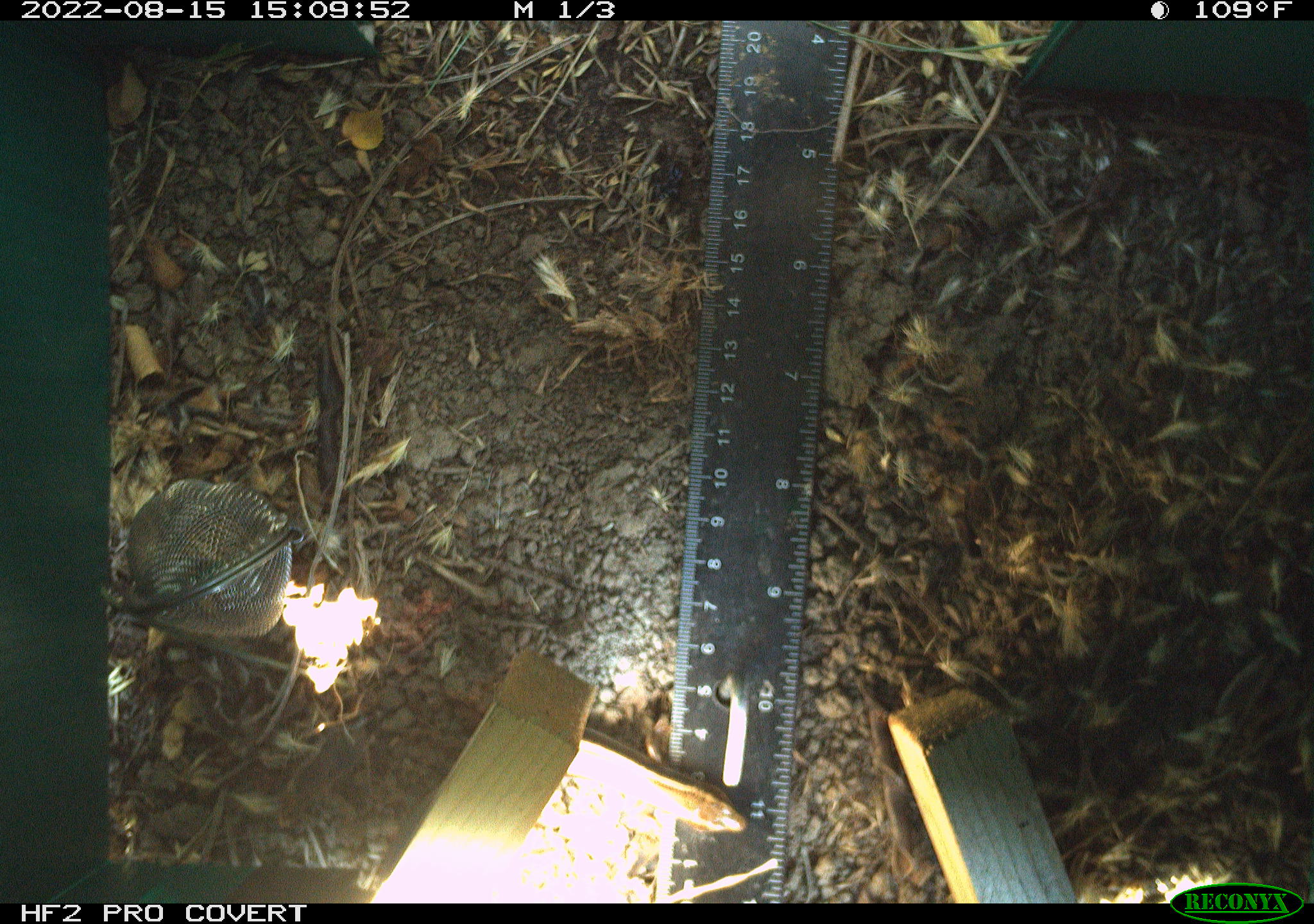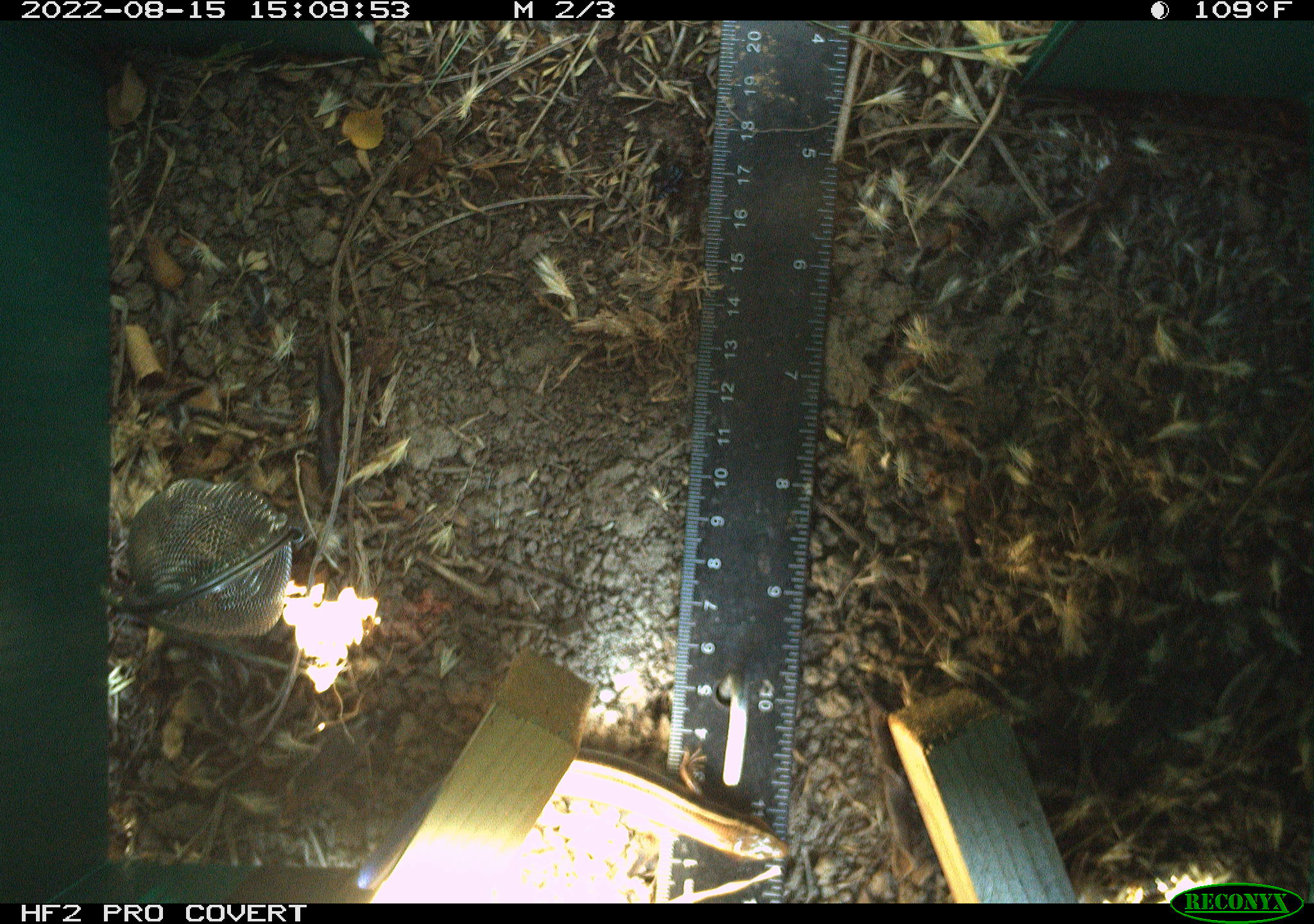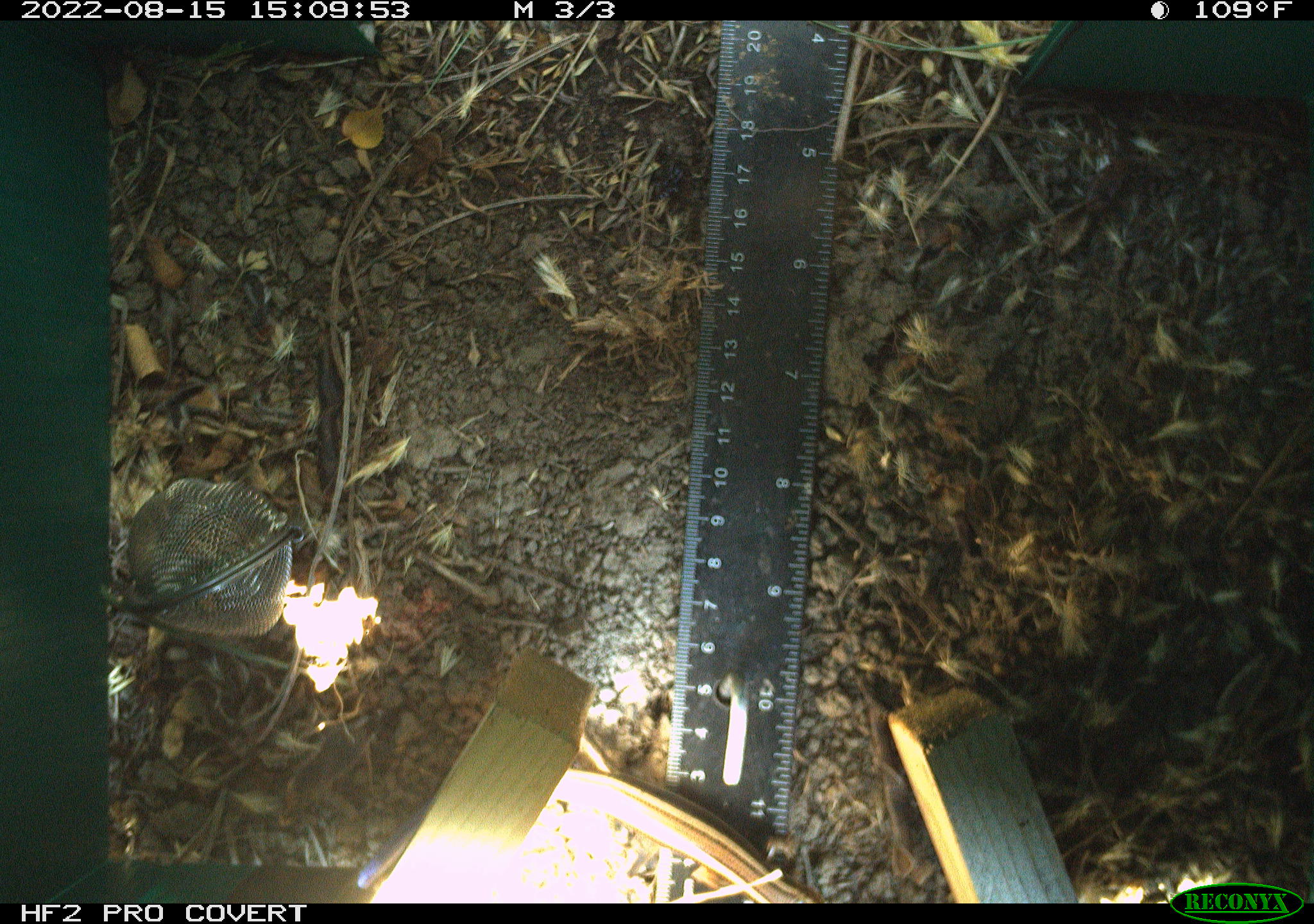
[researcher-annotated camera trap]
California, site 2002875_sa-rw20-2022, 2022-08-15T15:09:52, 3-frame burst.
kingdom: Animalia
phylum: Chordata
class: Reptilia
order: Squamata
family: Scincidae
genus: Plestiodon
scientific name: Plestiodon skiltonianus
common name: western skink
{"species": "western skink (Plestiodon skiltonianus)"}